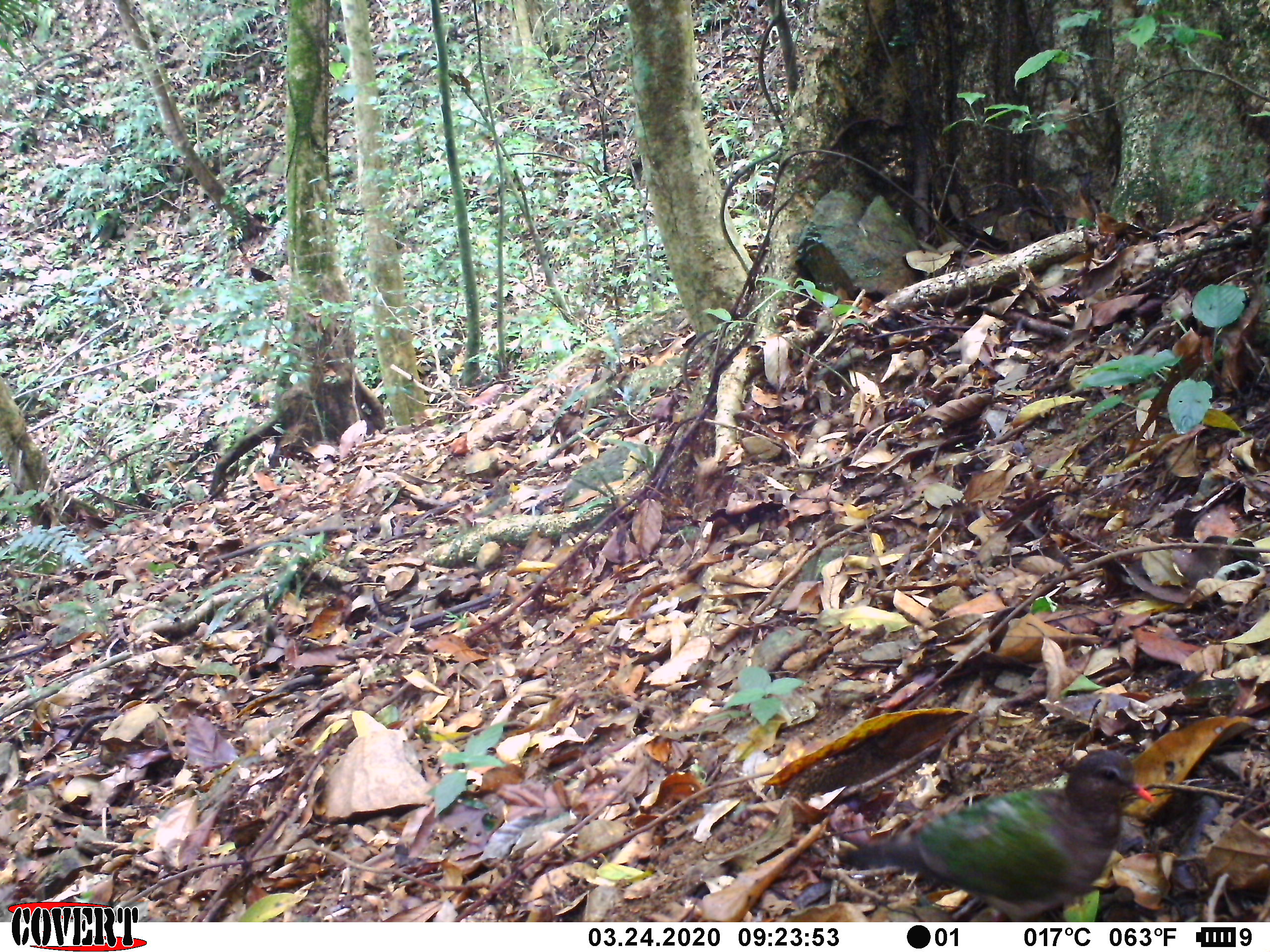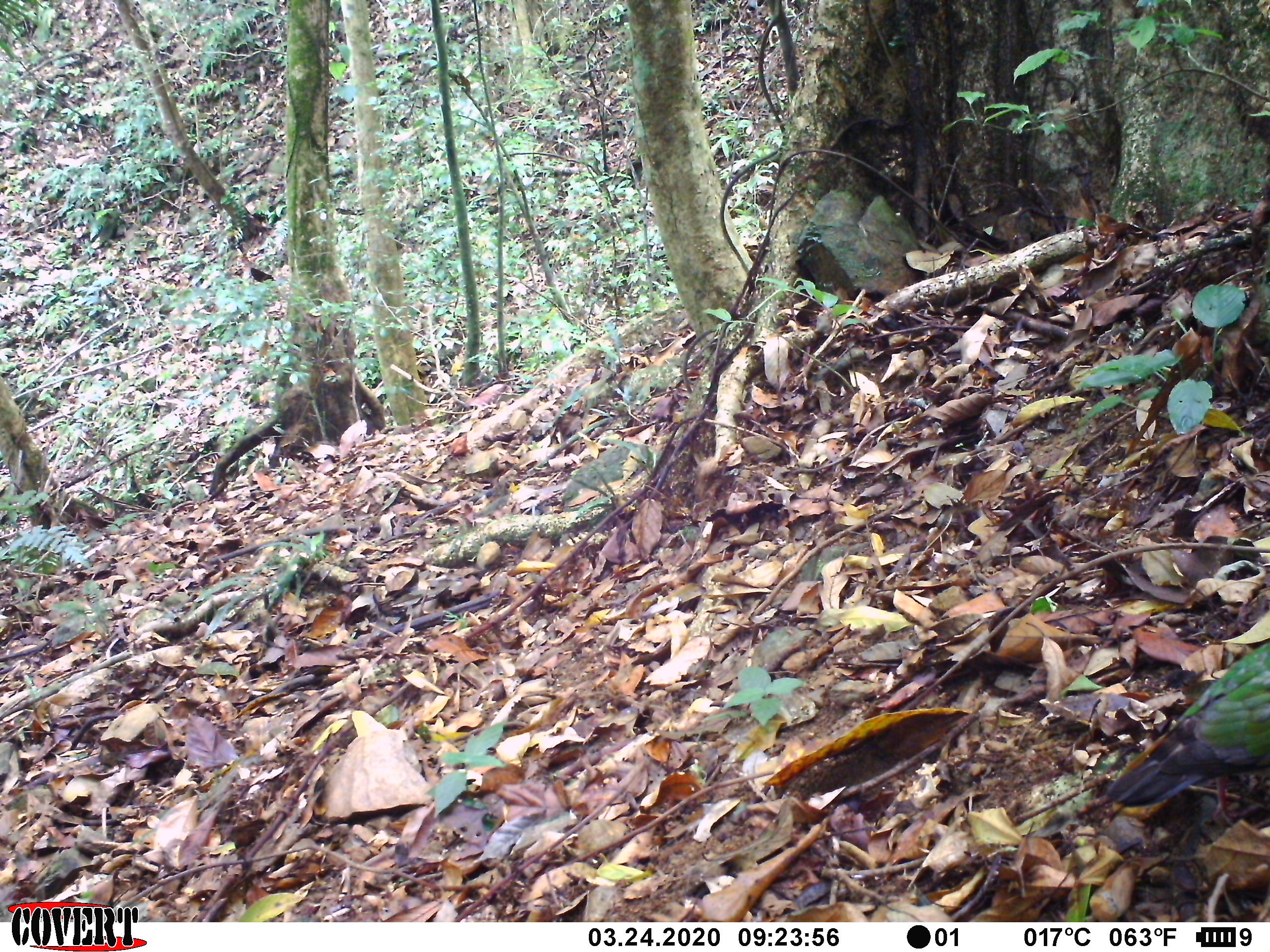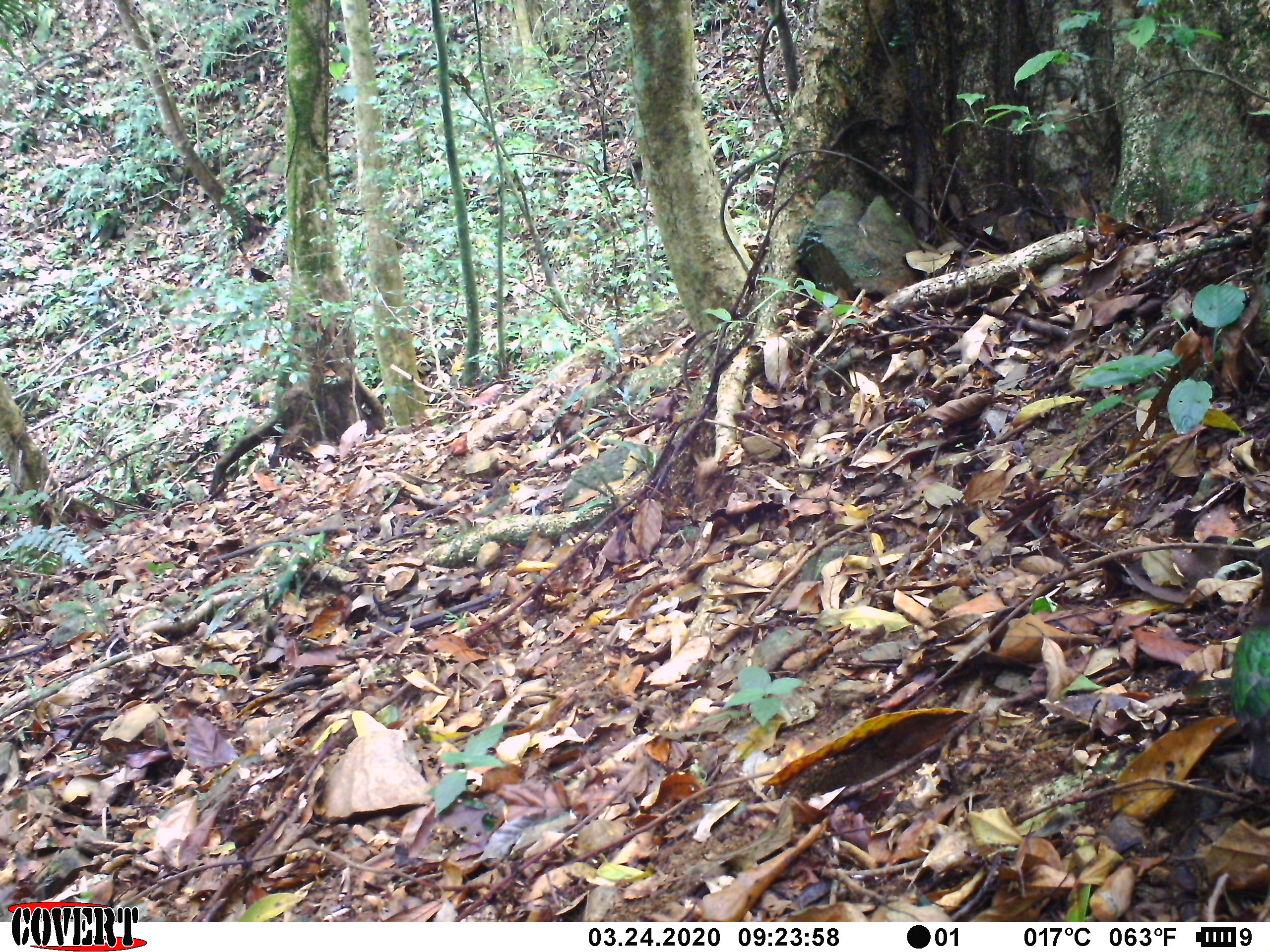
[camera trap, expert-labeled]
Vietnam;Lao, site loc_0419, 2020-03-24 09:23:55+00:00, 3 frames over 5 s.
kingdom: Animalia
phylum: Chordata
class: Aves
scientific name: Aves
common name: bird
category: unidentified bird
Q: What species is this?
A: Unidentified bird (bird) (Aves).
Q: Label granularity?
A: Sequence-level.